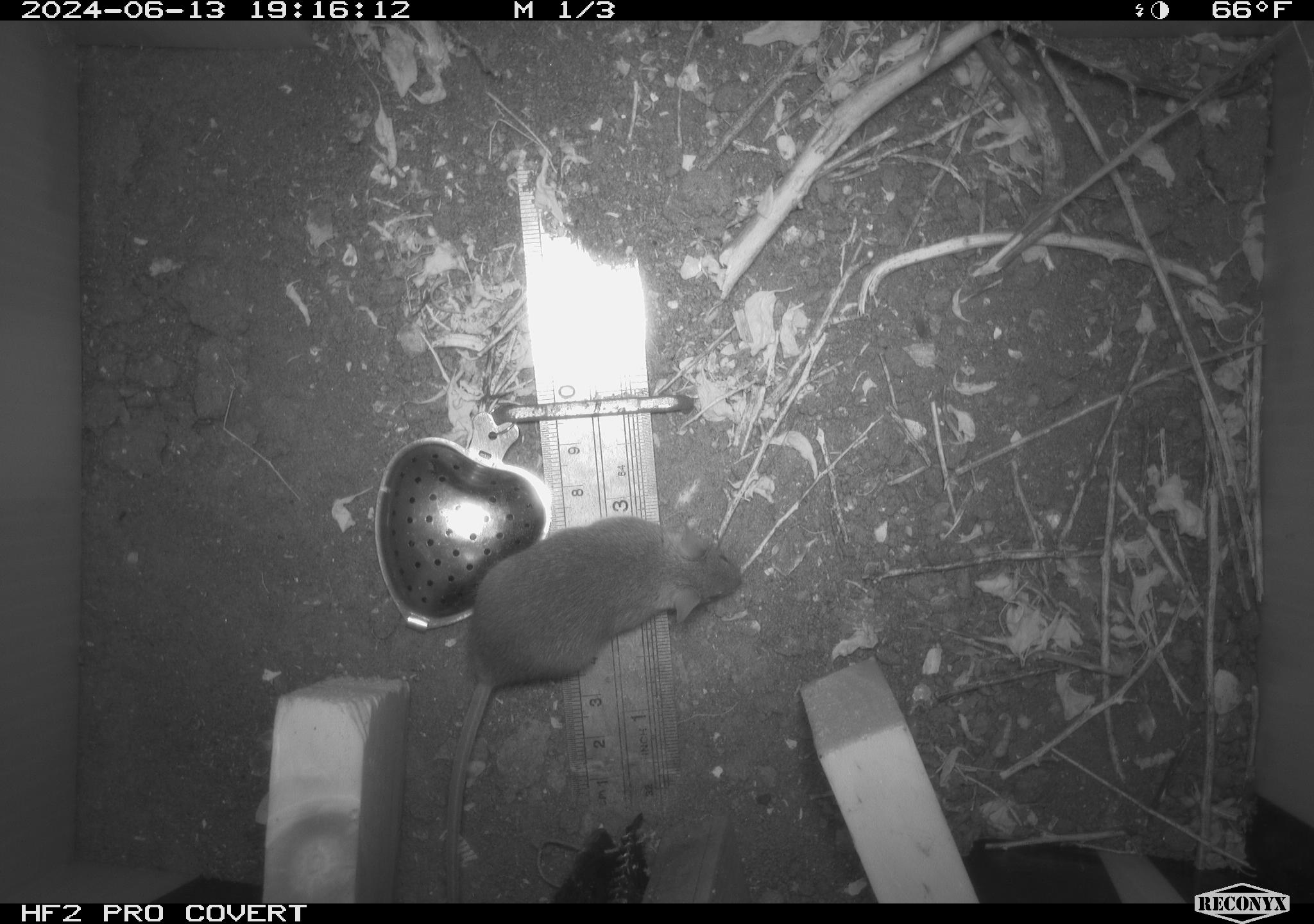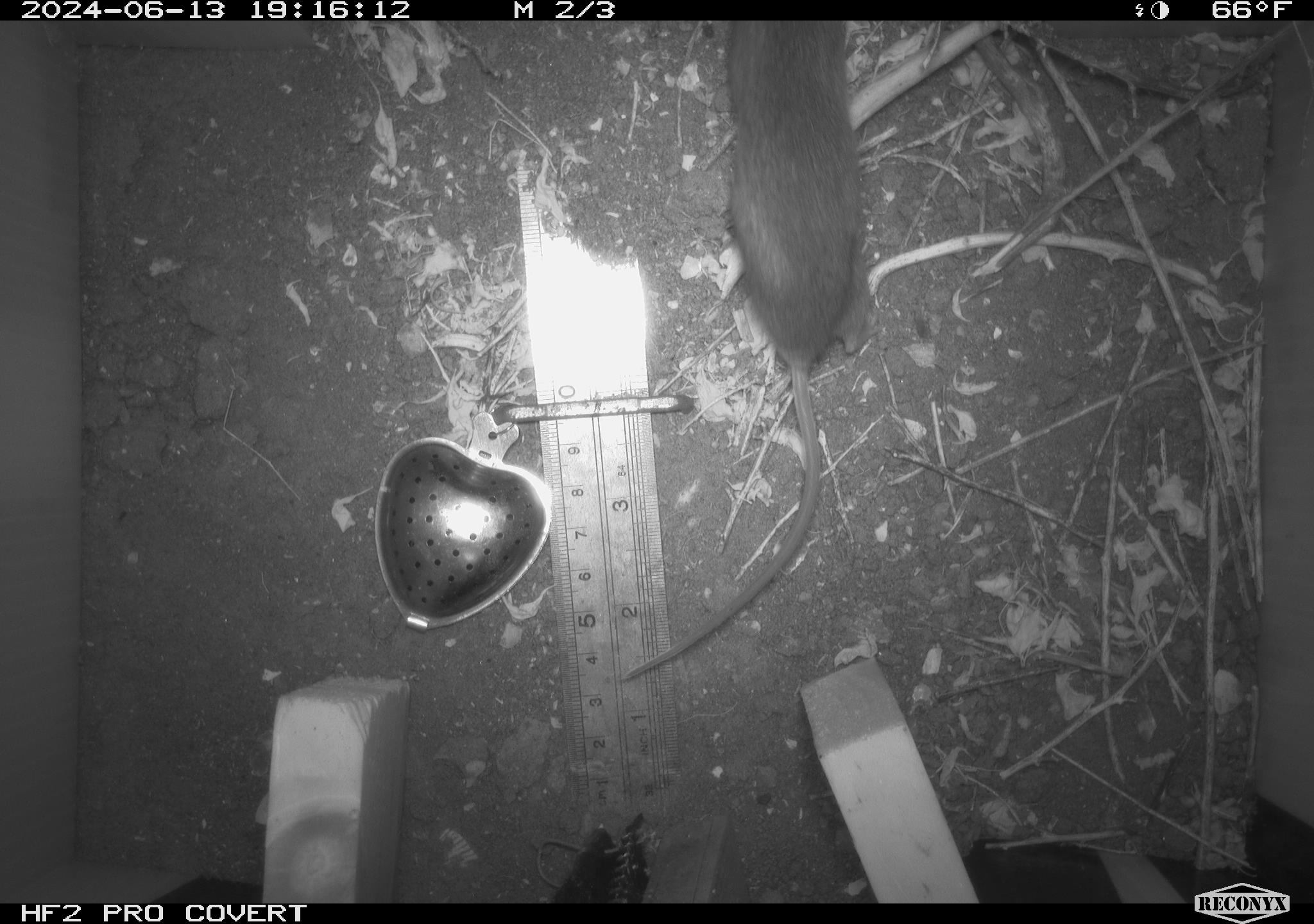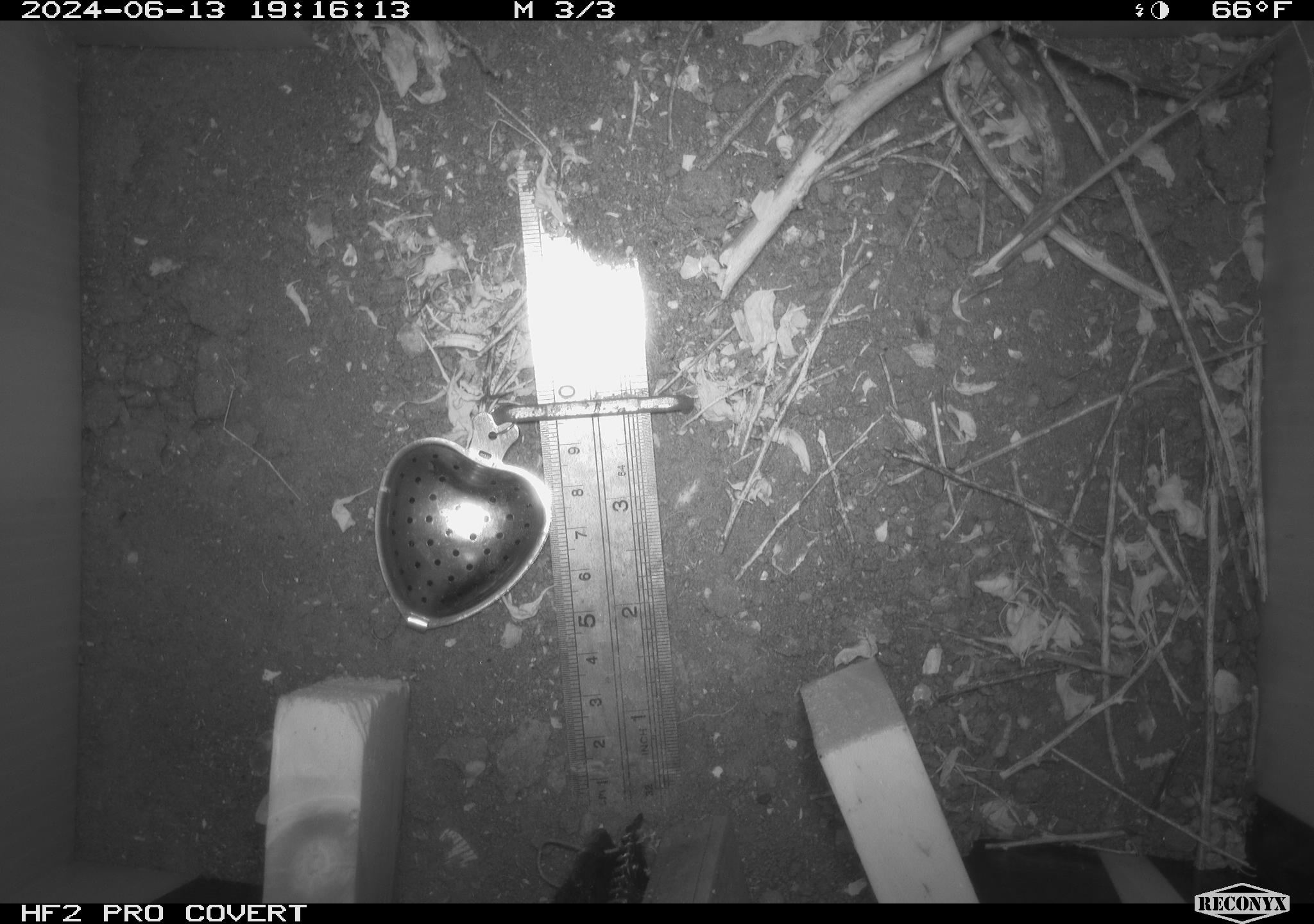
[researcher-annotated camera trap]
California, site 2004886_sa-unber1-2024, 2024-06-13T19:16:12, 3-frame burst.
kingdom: Animalia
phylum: Chordata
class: Mammalia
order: Rodentia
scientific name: Rodentia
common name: mouse species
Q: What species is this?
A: Mouse species (Rodentia).